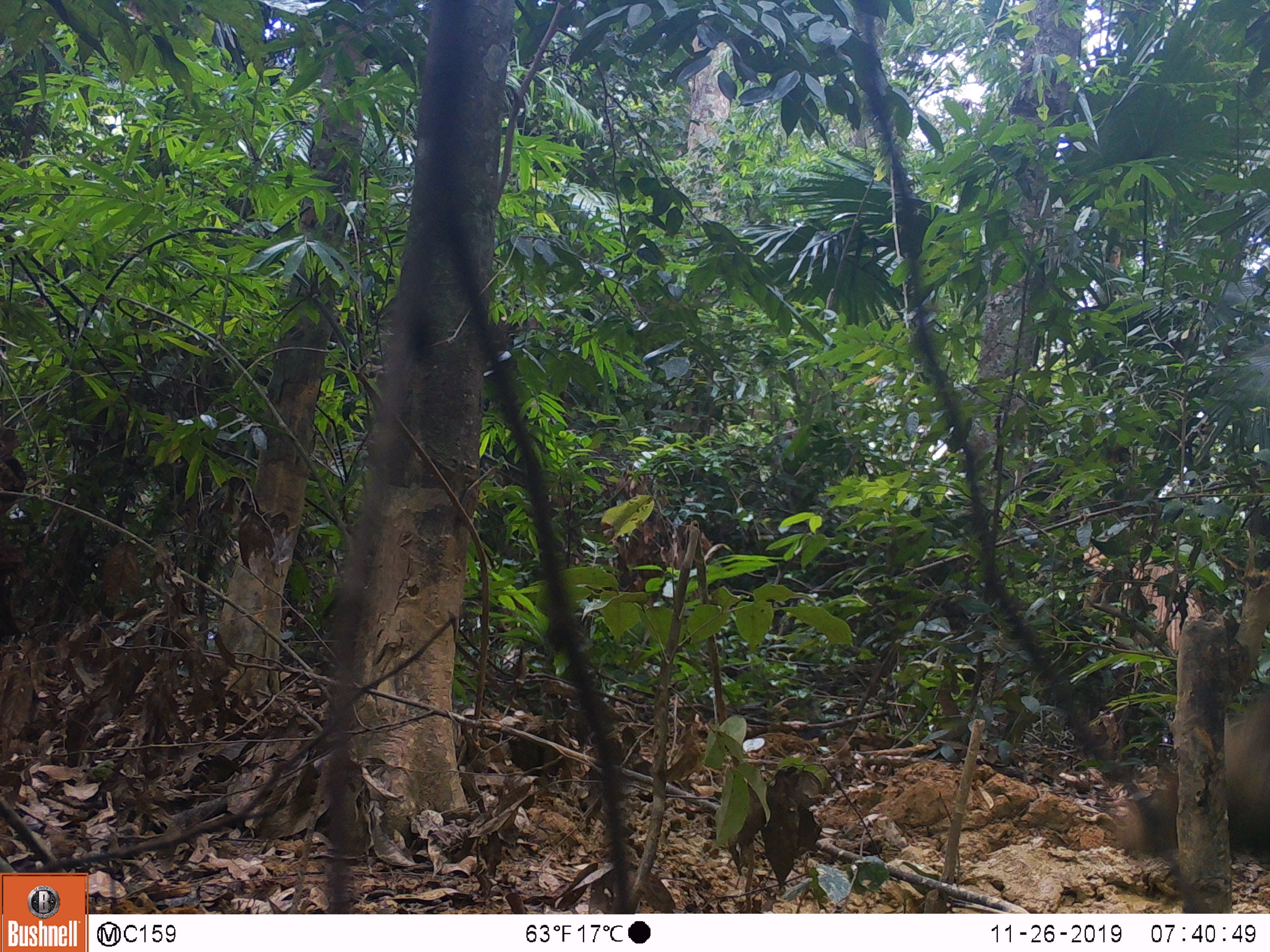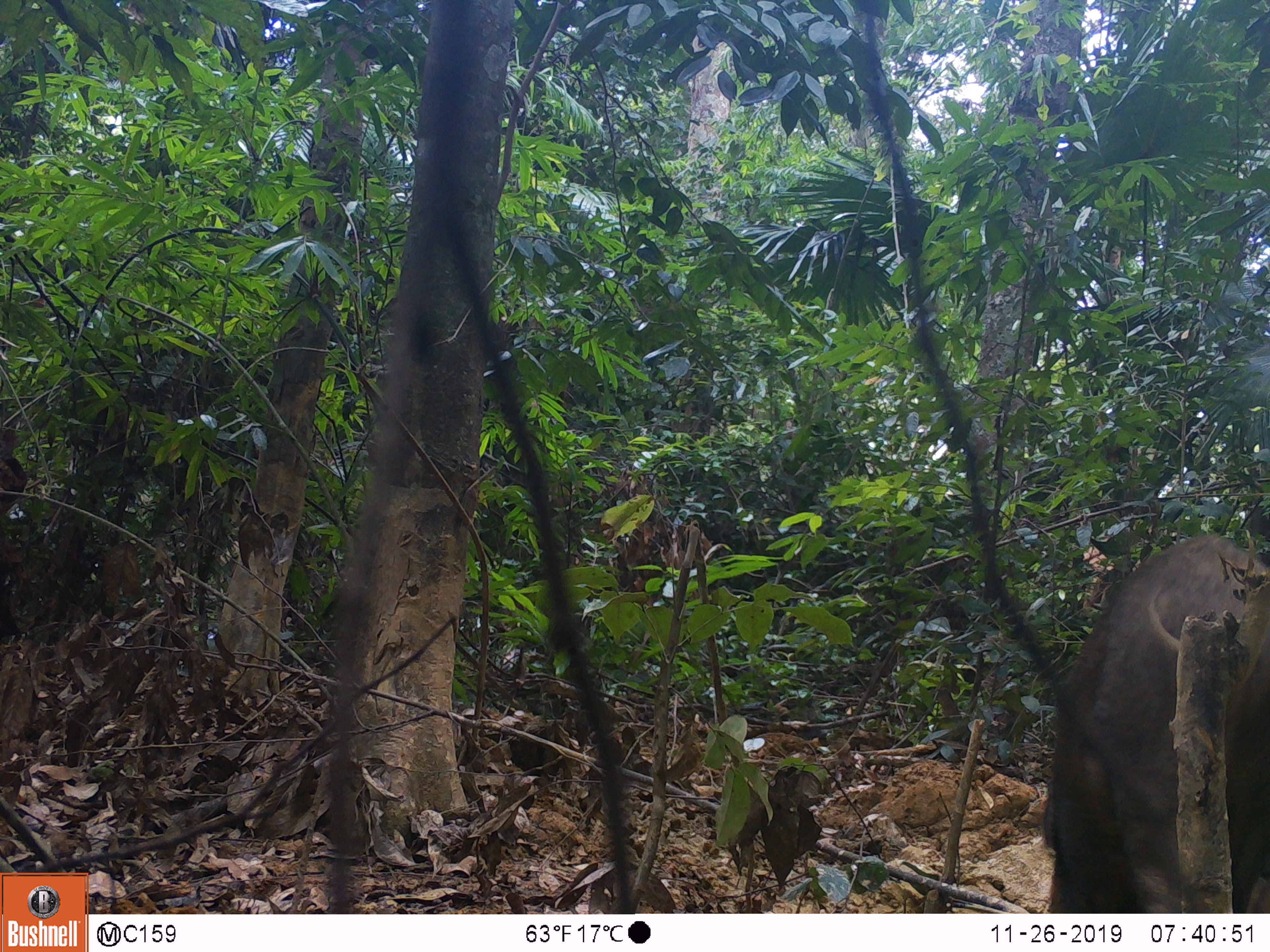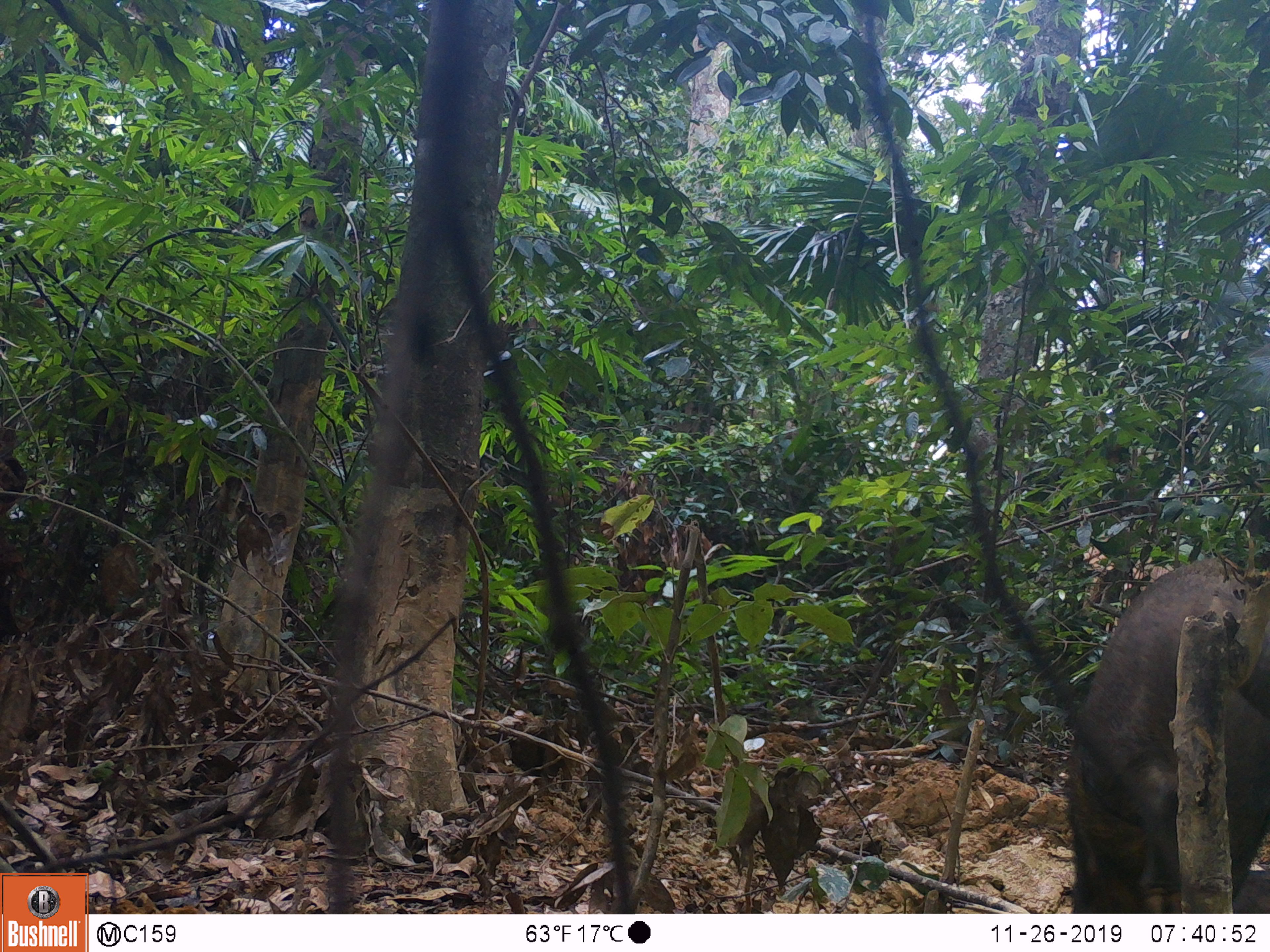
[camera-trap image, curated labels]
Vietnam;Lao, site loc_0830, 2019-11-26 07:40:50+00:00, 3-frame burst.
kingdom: Animalia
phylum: Chordata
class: Mammalia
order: Artiodactyla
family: Suidae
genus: Sus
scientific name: Sus scrofa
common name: eurasian wild pig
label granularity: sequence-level